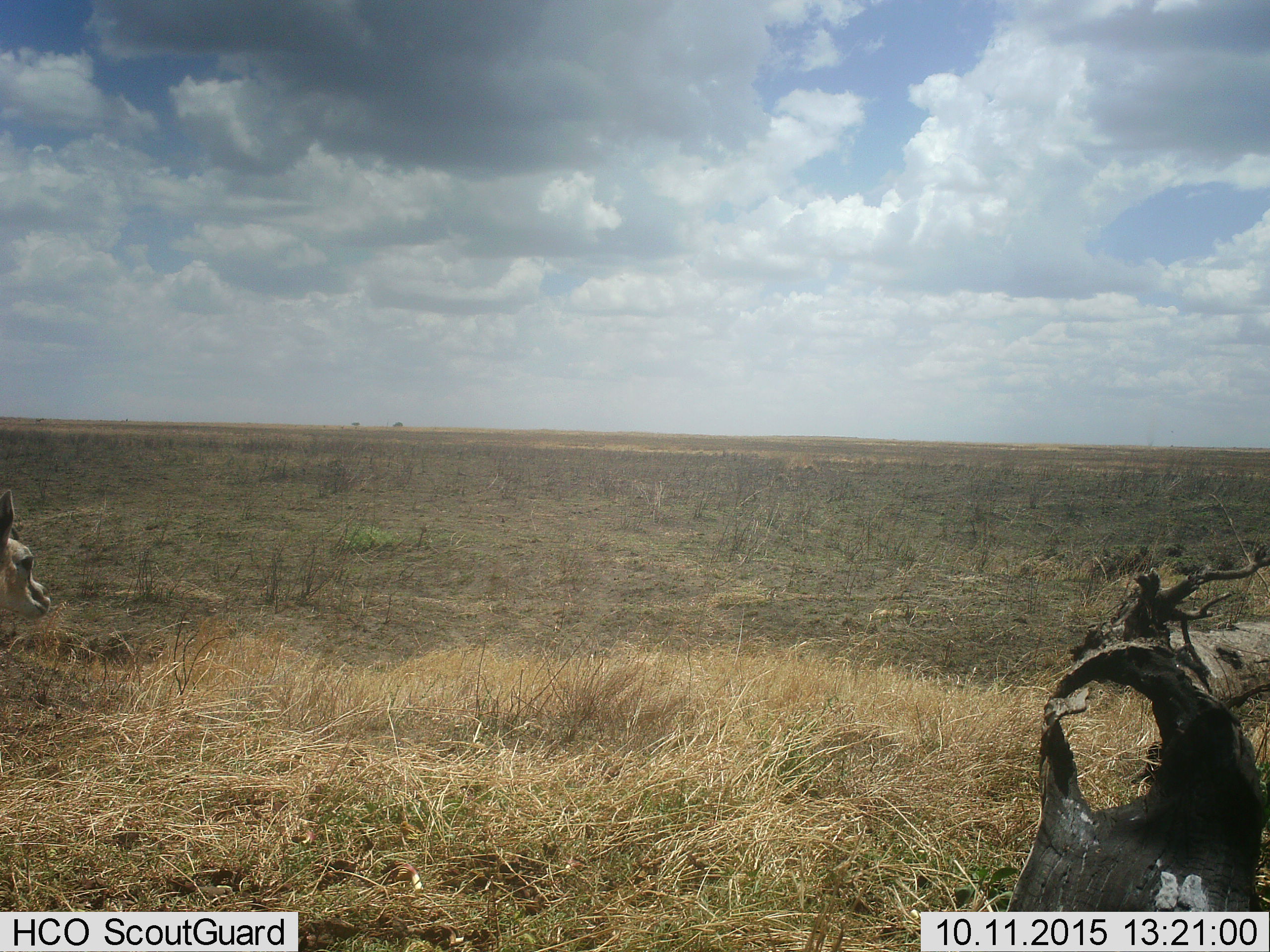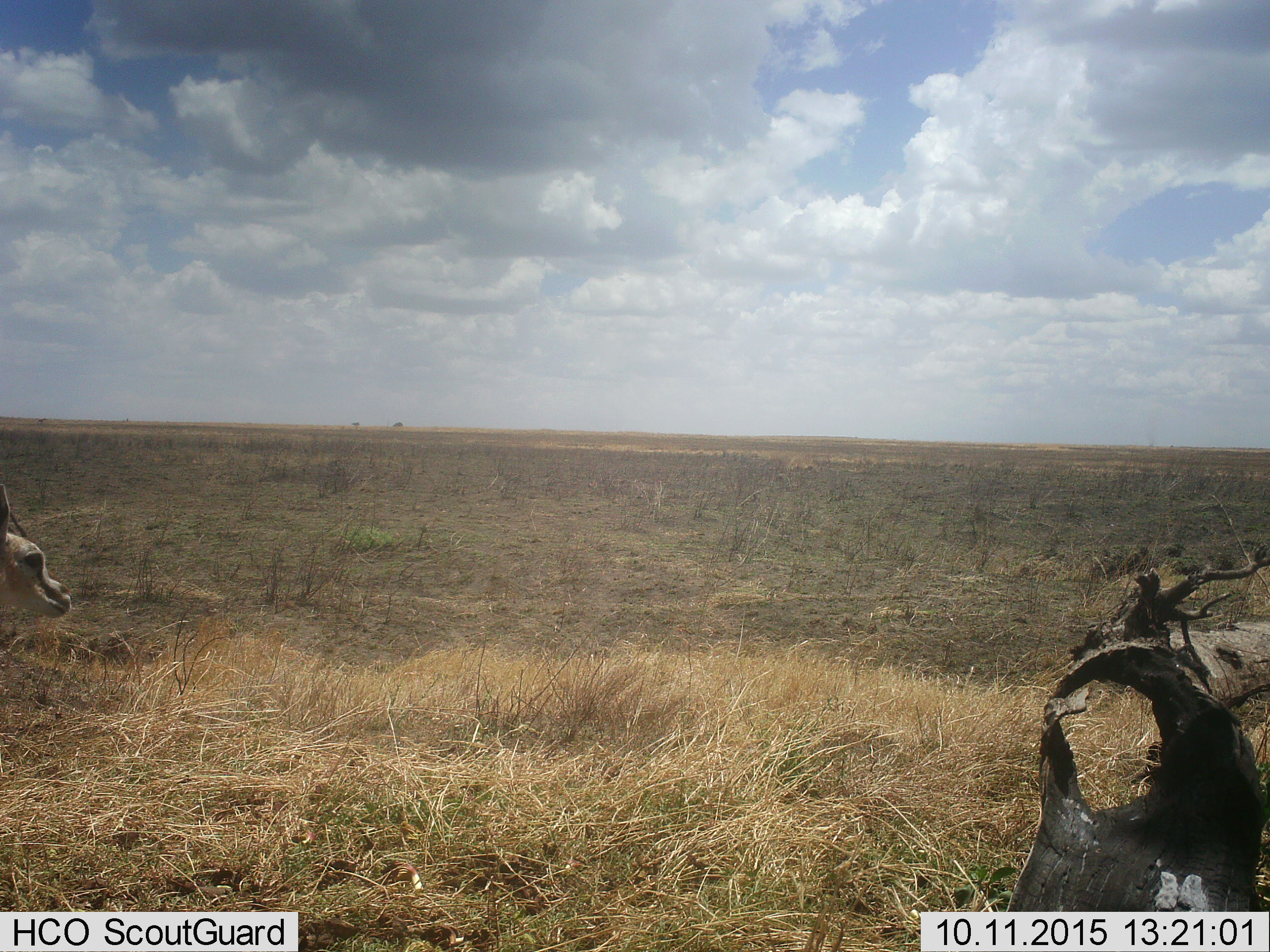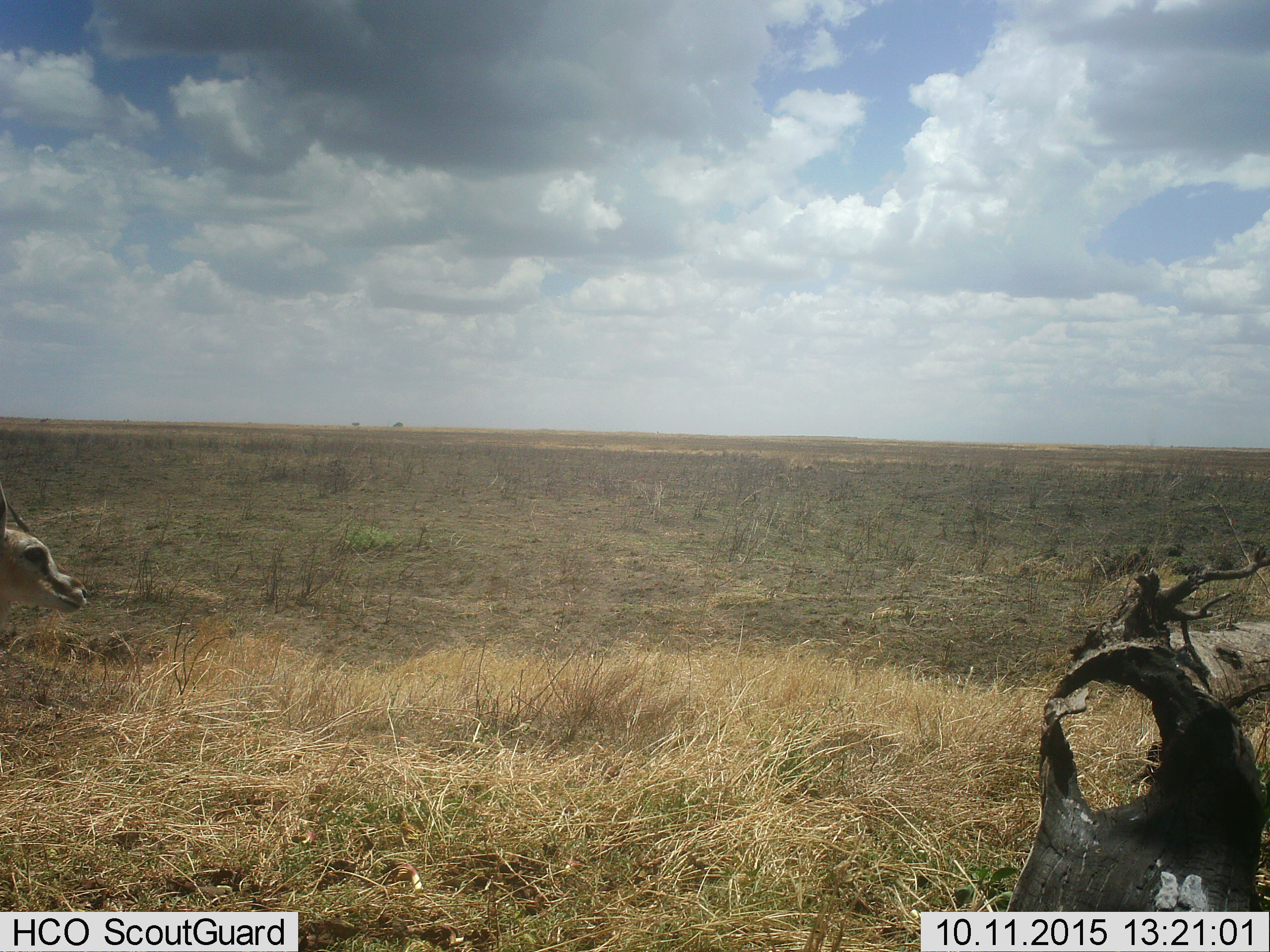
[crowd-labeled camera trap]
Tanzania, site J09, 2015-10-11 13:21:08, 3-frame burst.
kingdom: Animalia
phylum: Chordata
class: Mammalia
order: Artiodactyla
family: Bovidae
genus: Eudorcas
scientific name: Eudorcas thomsonii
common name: thomson's gazelle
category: gazellethomsons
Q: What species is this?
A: Gazellethomsons (thomson's gazelle) (Eudorcas thomsonii).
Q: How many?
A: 1.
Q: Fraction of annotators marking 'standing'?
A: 88%.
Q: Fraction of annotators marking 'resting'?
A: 0%.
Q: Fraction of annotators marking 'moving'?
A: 12%.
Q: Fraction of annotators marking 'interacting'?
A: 0%.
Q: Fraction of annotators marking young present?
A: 0%.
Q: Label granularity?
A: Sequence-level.